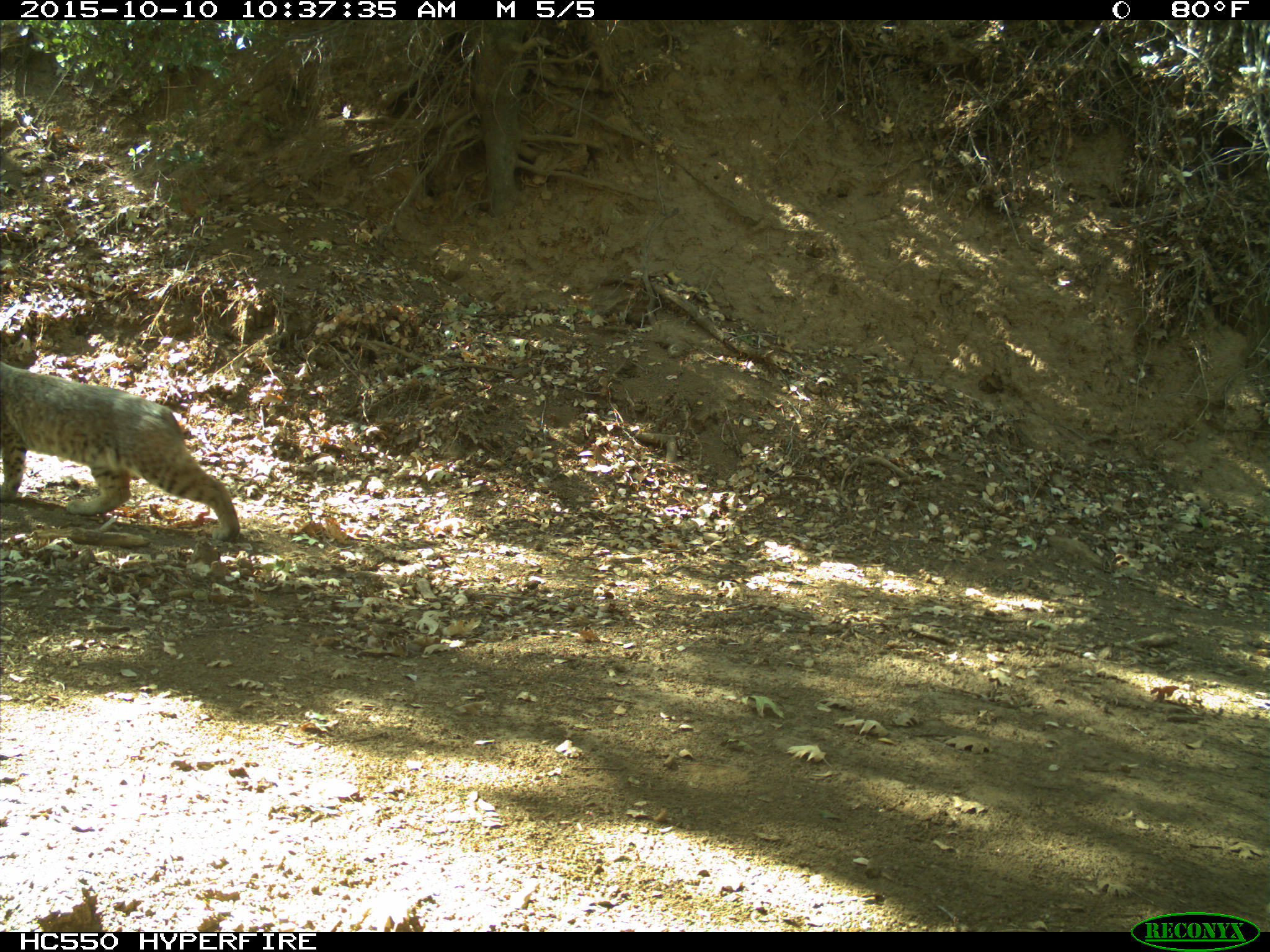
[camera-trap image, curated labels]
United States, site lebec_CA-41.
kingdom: Animalia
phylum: Chordata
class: Mammalia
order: Carnivora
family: Felidae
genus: Lynx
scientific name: Lynx rufus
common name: bobcat